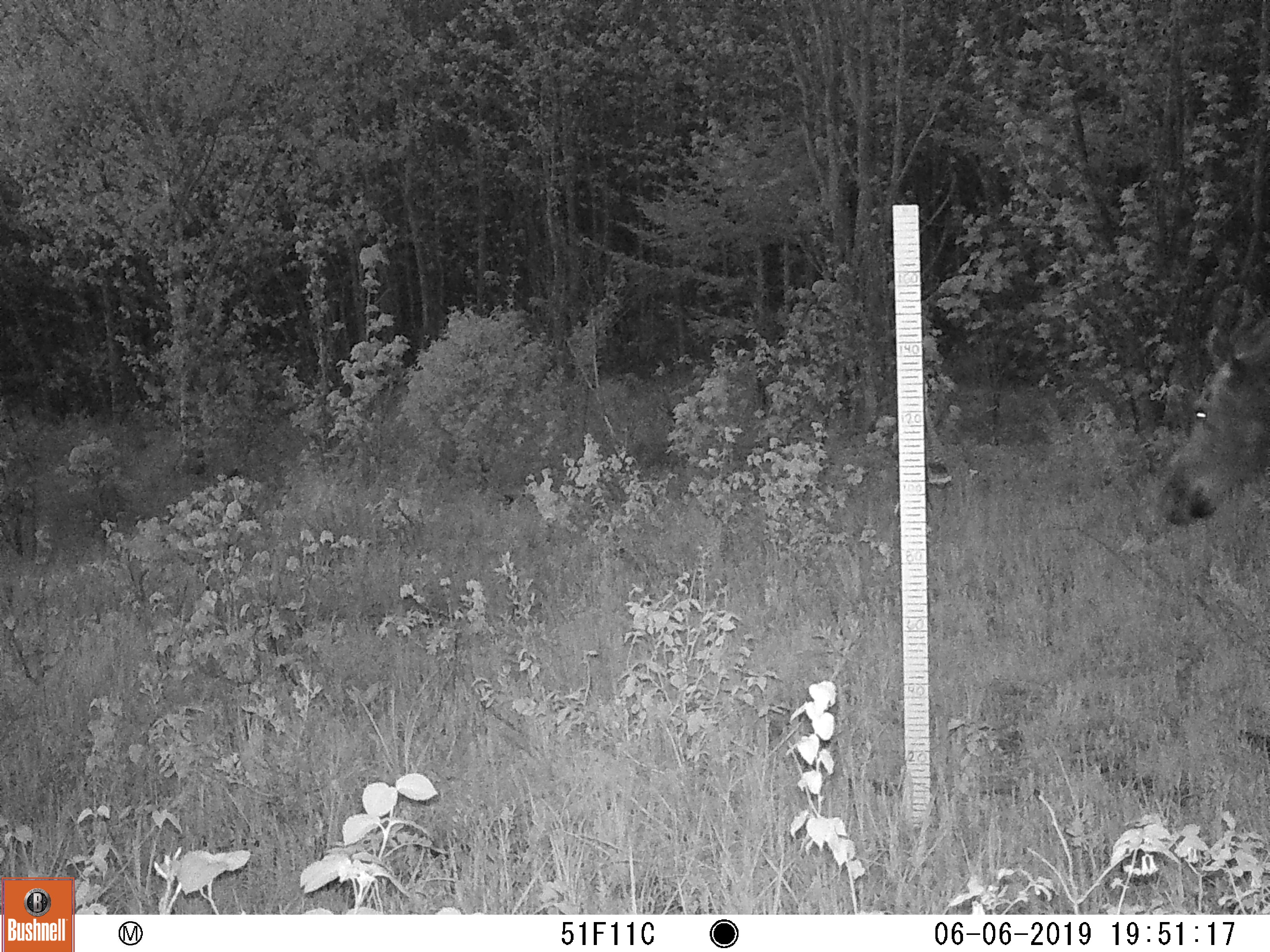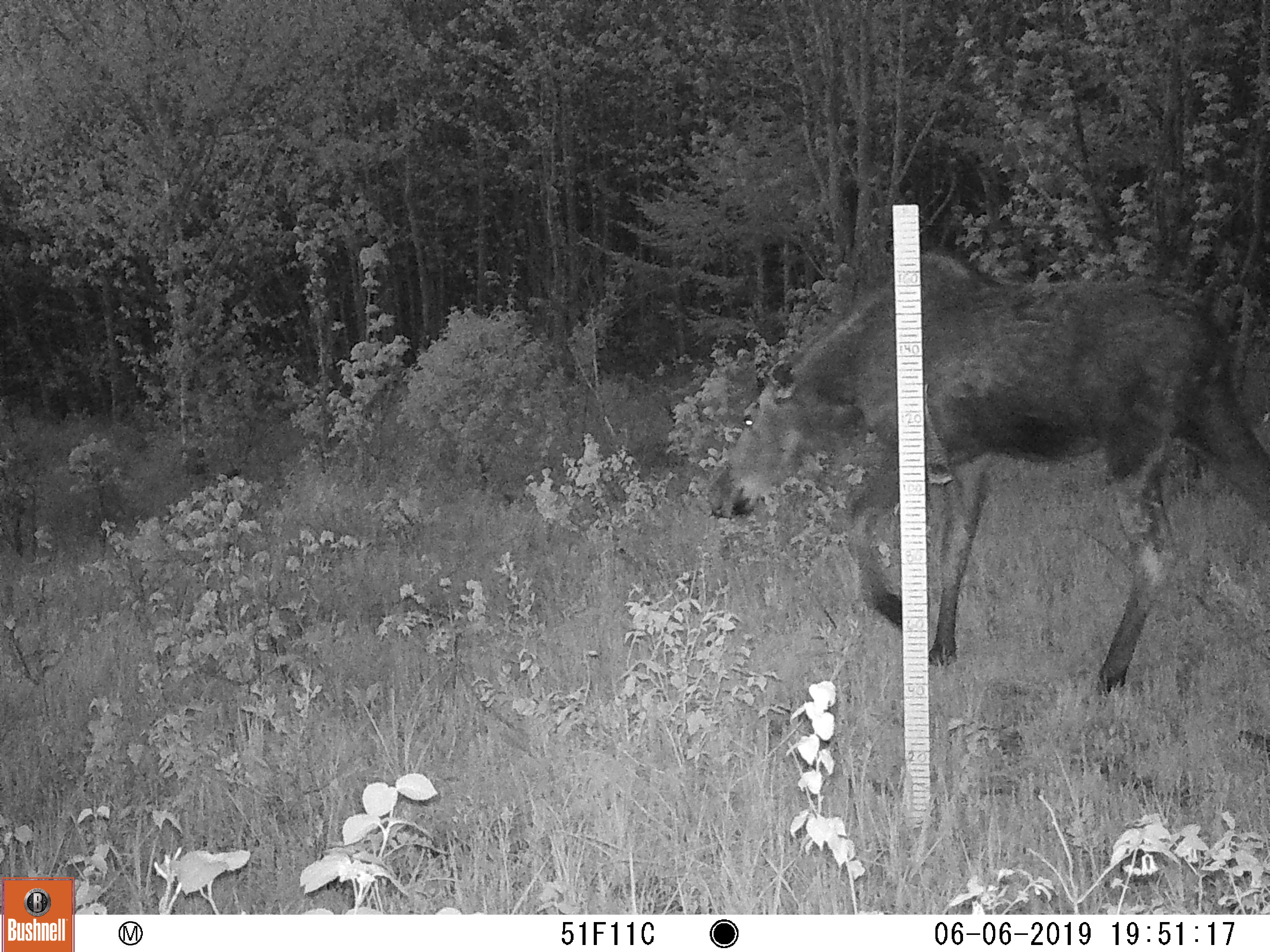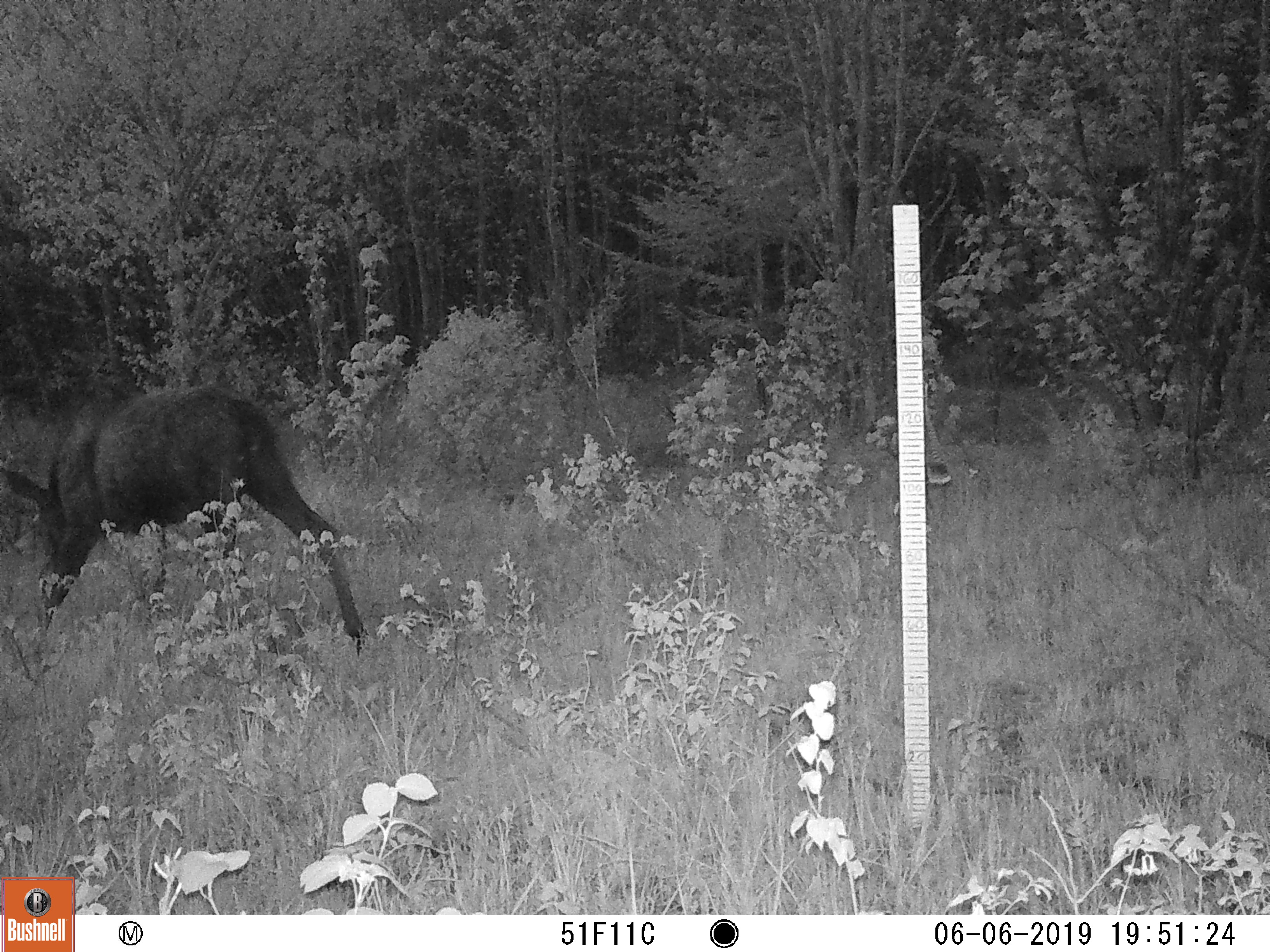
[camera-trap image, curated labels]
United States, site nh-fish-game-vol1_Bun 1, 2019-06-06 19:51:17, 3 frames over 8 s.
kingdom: Animalia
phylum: Chordata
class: Mammalia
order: Artiodactyla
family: Cervidae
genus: Alces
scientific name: Alces alces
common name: moose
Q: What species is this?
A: Moose (Alces alces).